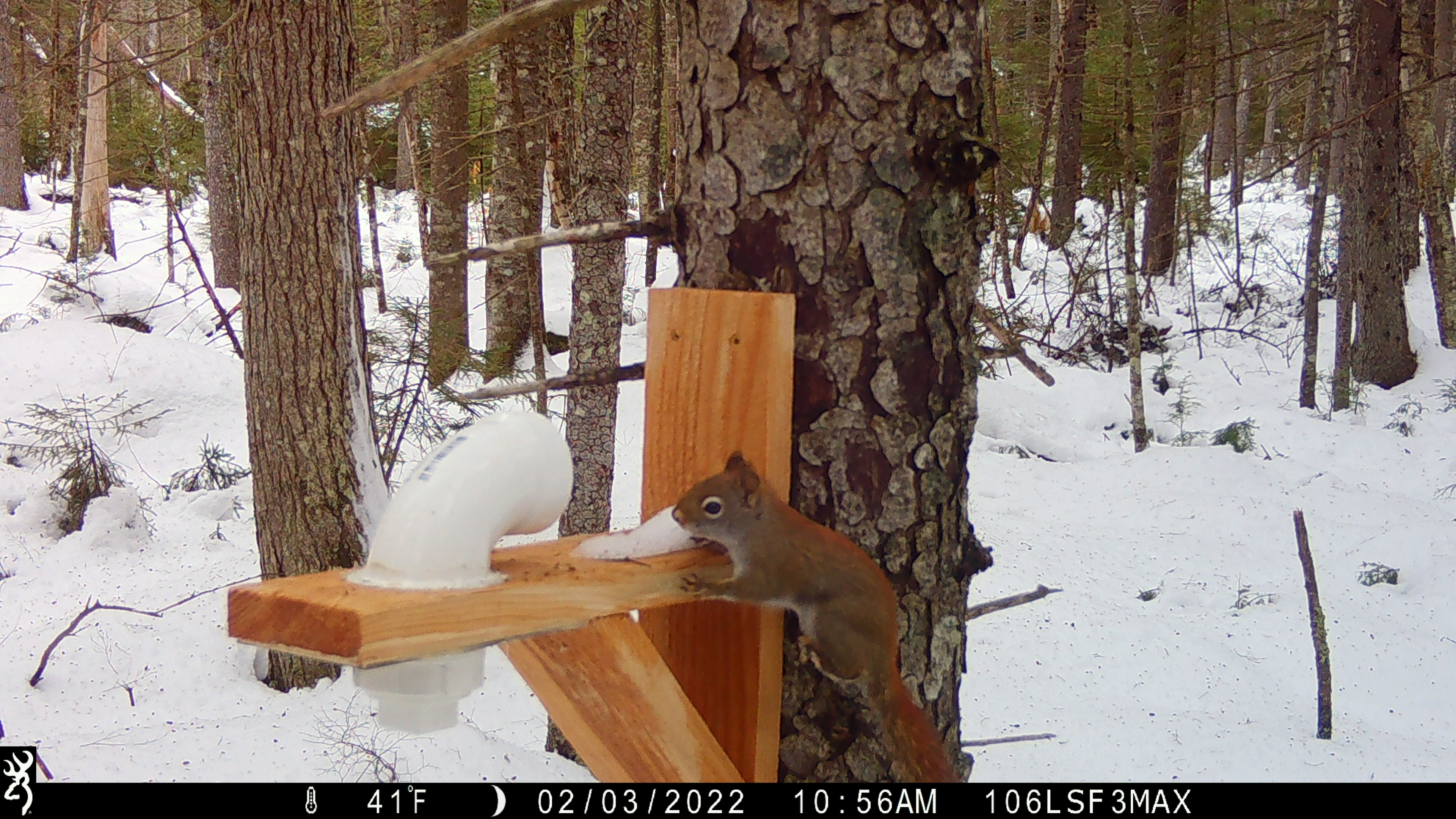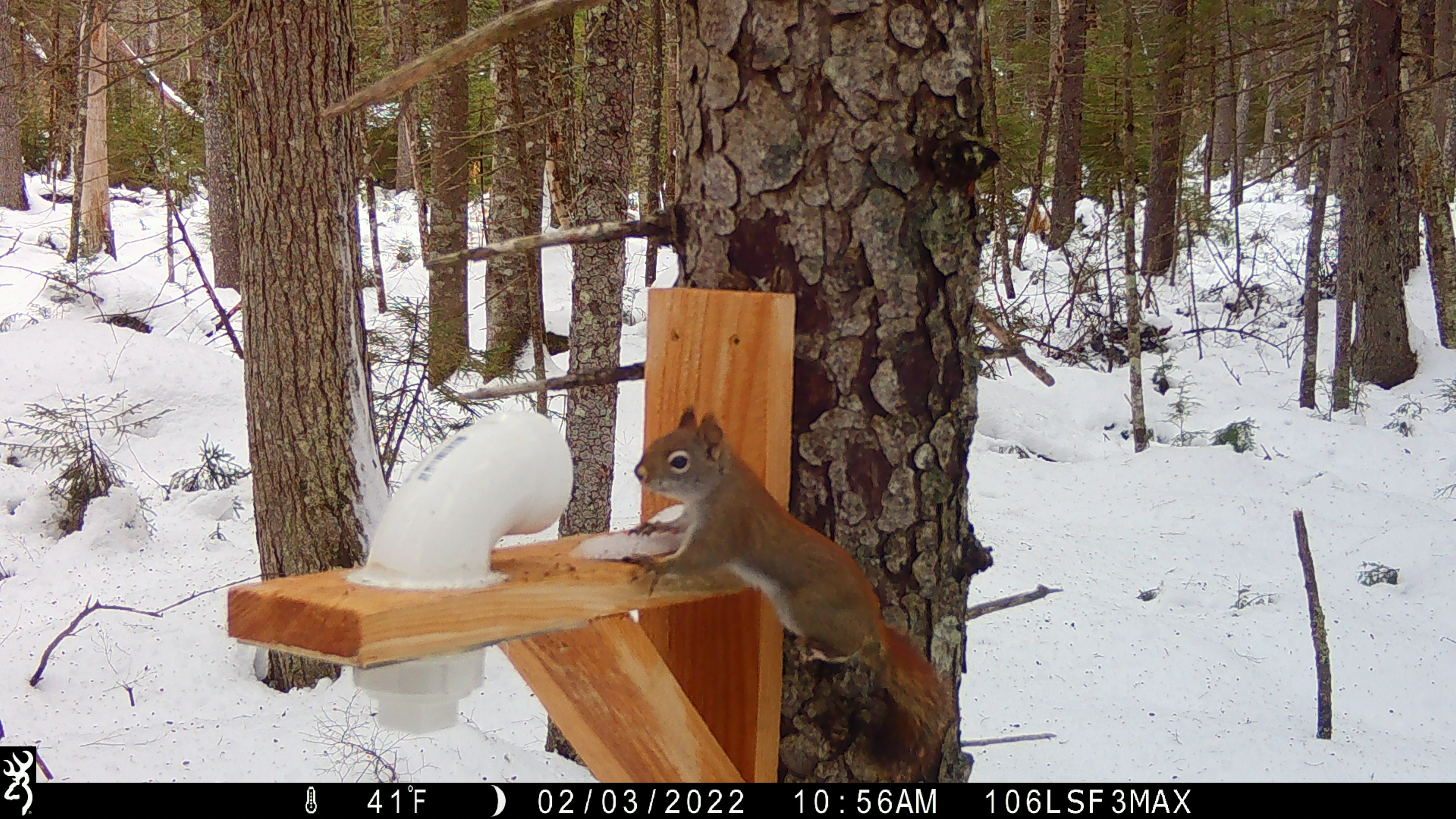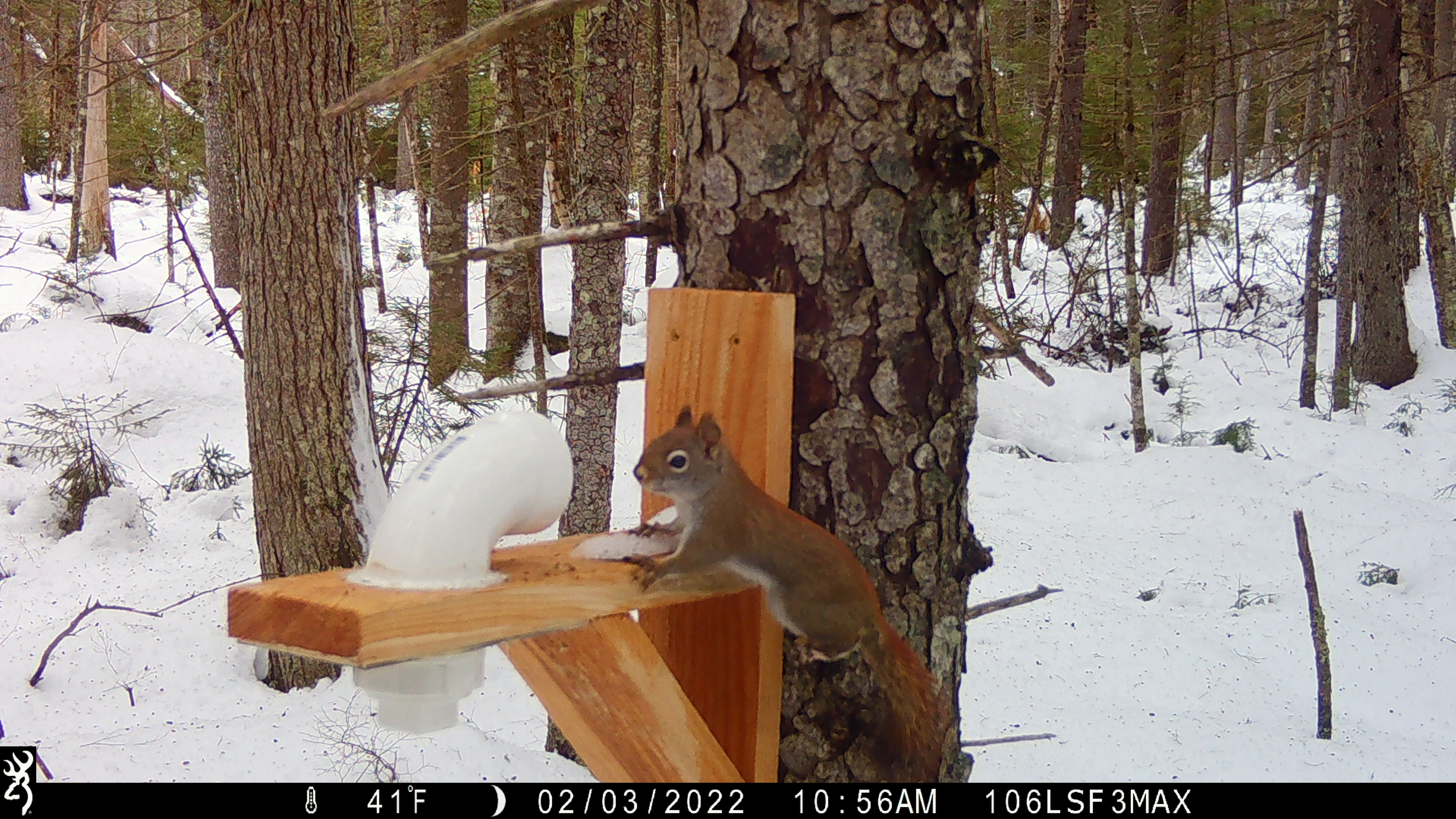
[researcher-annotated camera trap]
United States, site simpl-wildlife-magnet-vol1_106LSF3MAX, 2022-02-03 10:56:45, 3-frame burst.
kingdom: Animalia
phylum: Chordata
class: Mammalia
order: Rodentia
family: Sciuridae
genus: Tamiasciurus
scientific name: Tamiasciurus hudsonicus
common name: red squirrel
Red squirrel (Tamiasciurus hudsonicus).